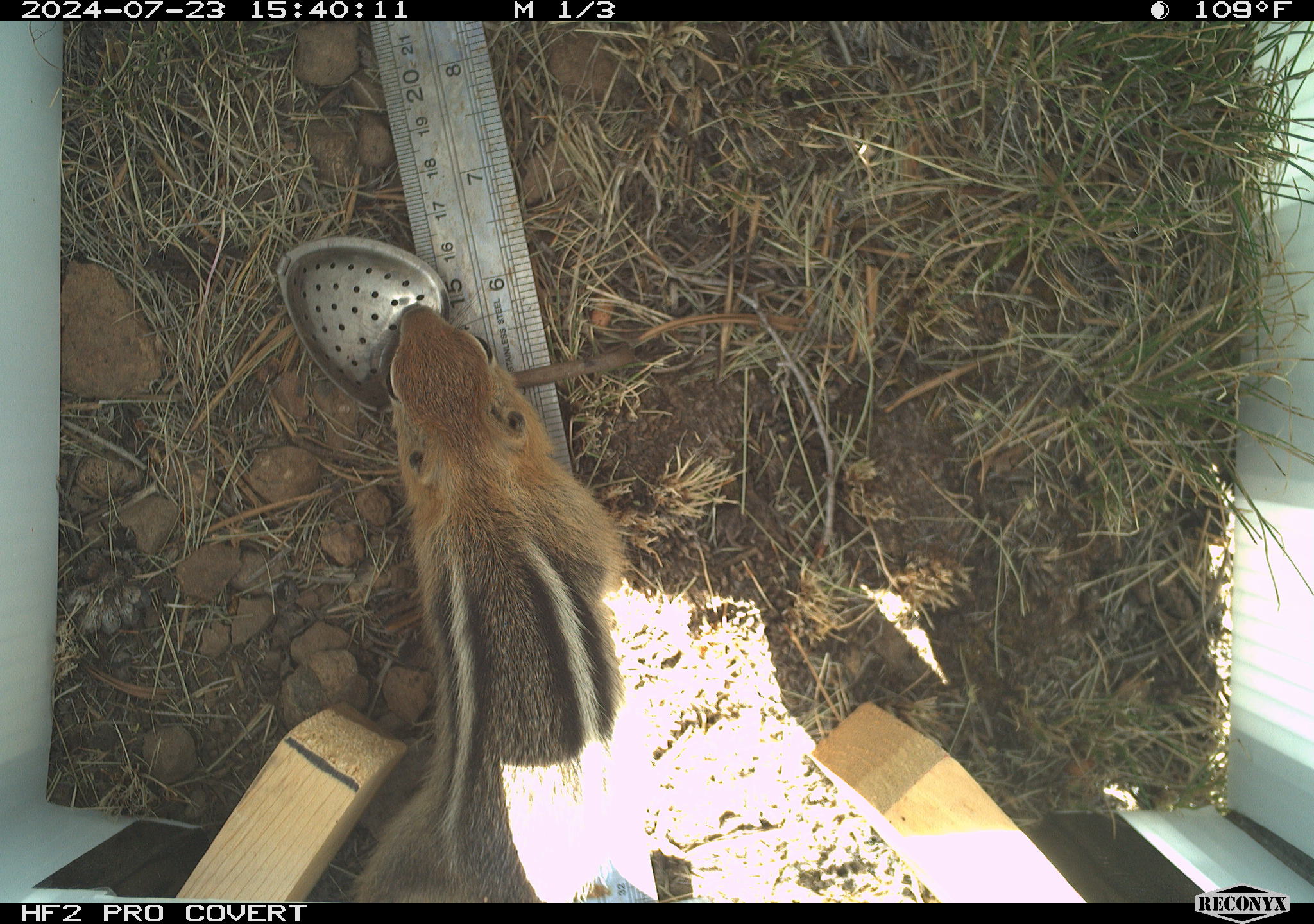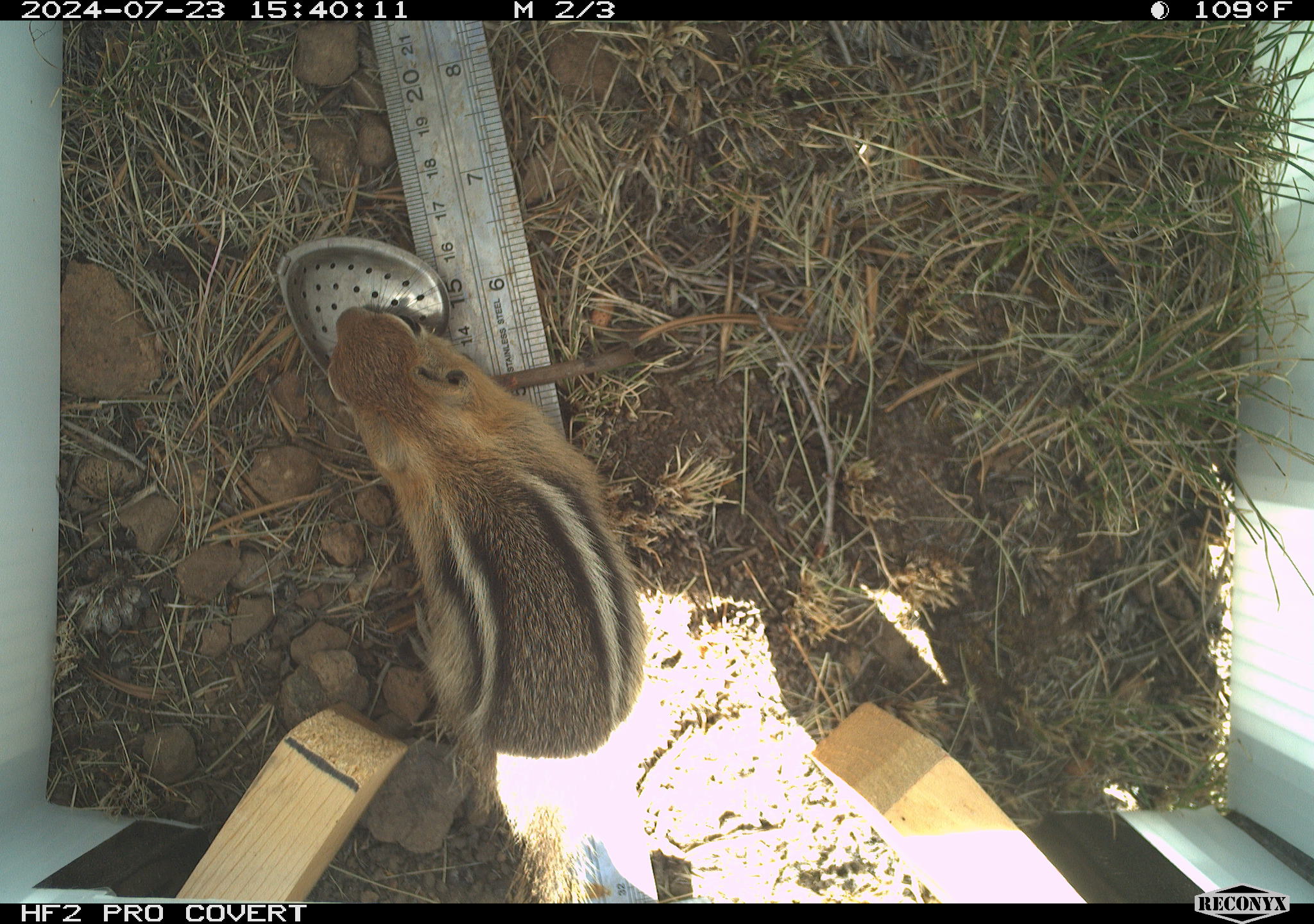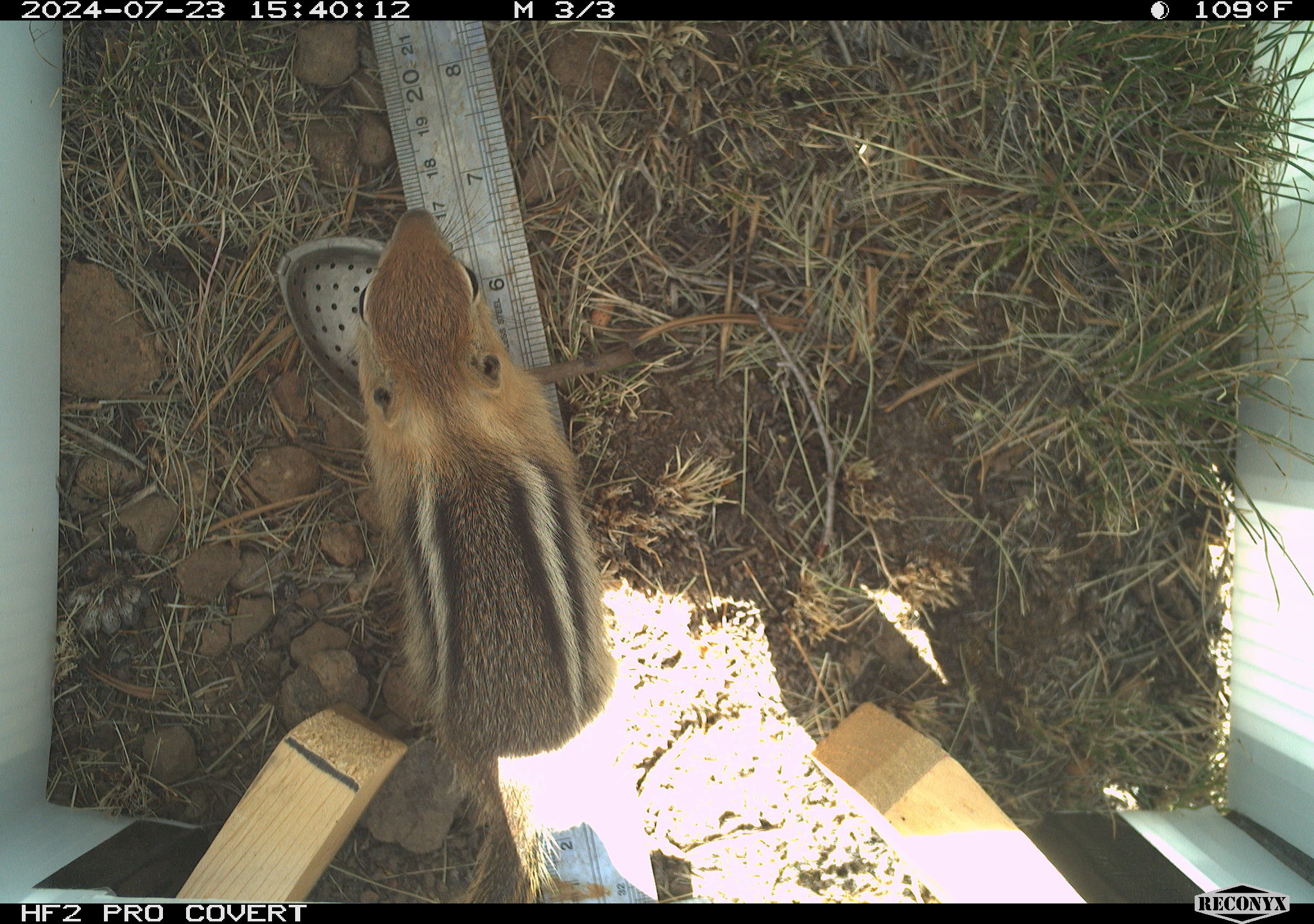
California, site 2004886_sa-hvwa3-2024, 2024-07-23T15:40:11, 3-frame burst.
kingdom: Animalia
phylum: Chordata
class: Mammalia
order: Rodentia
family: Sciuridae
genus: Callospermophilus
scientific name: Callospermophilus lateralis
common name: golden mantled ground squirrel